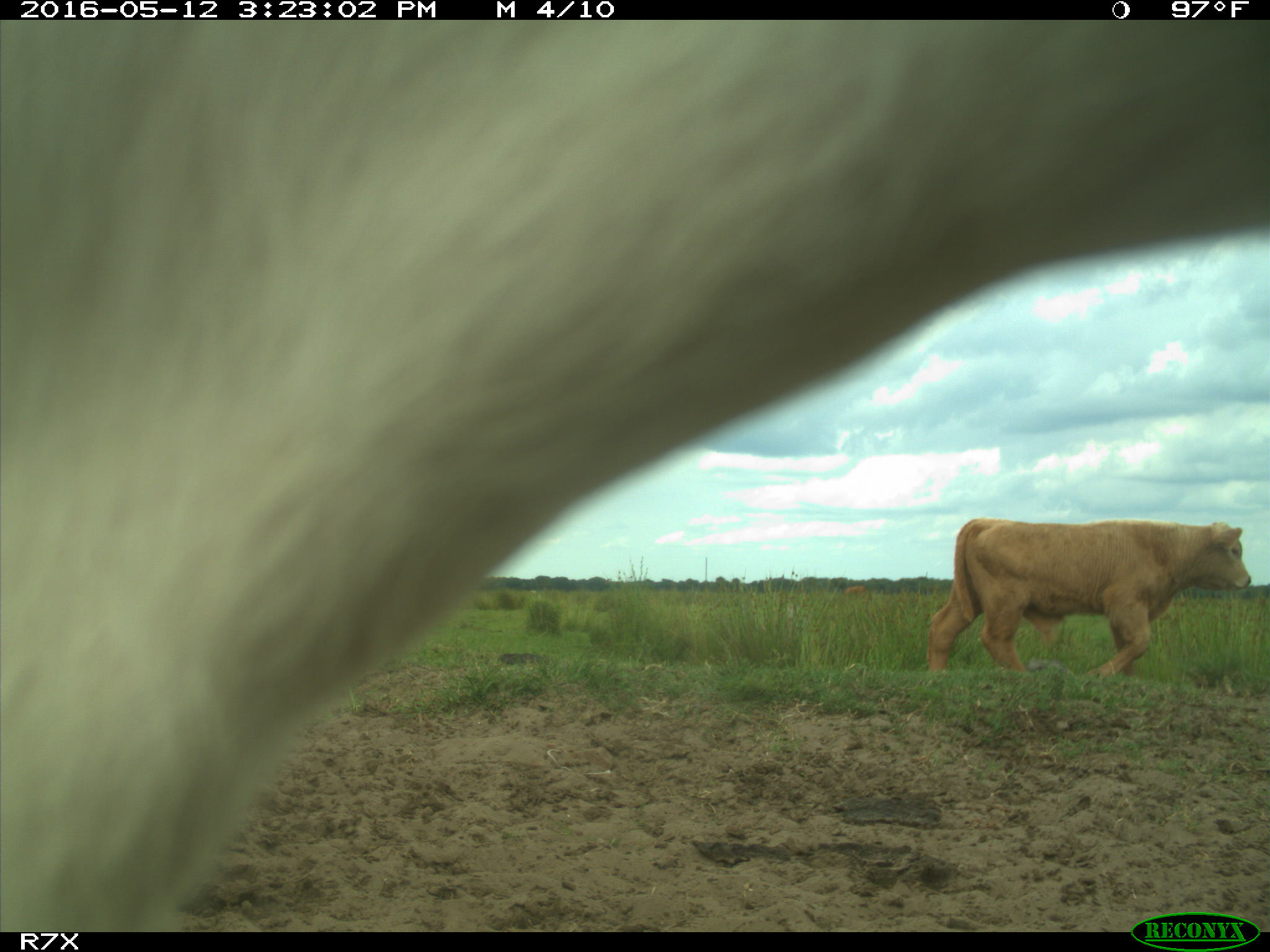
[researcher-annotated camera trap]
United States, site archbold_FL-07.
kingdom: Animalia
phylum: Chordata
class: Mammalia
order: Artiodactyla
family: Bovidae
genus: Bos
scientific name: Bos taurus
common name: domestic cow